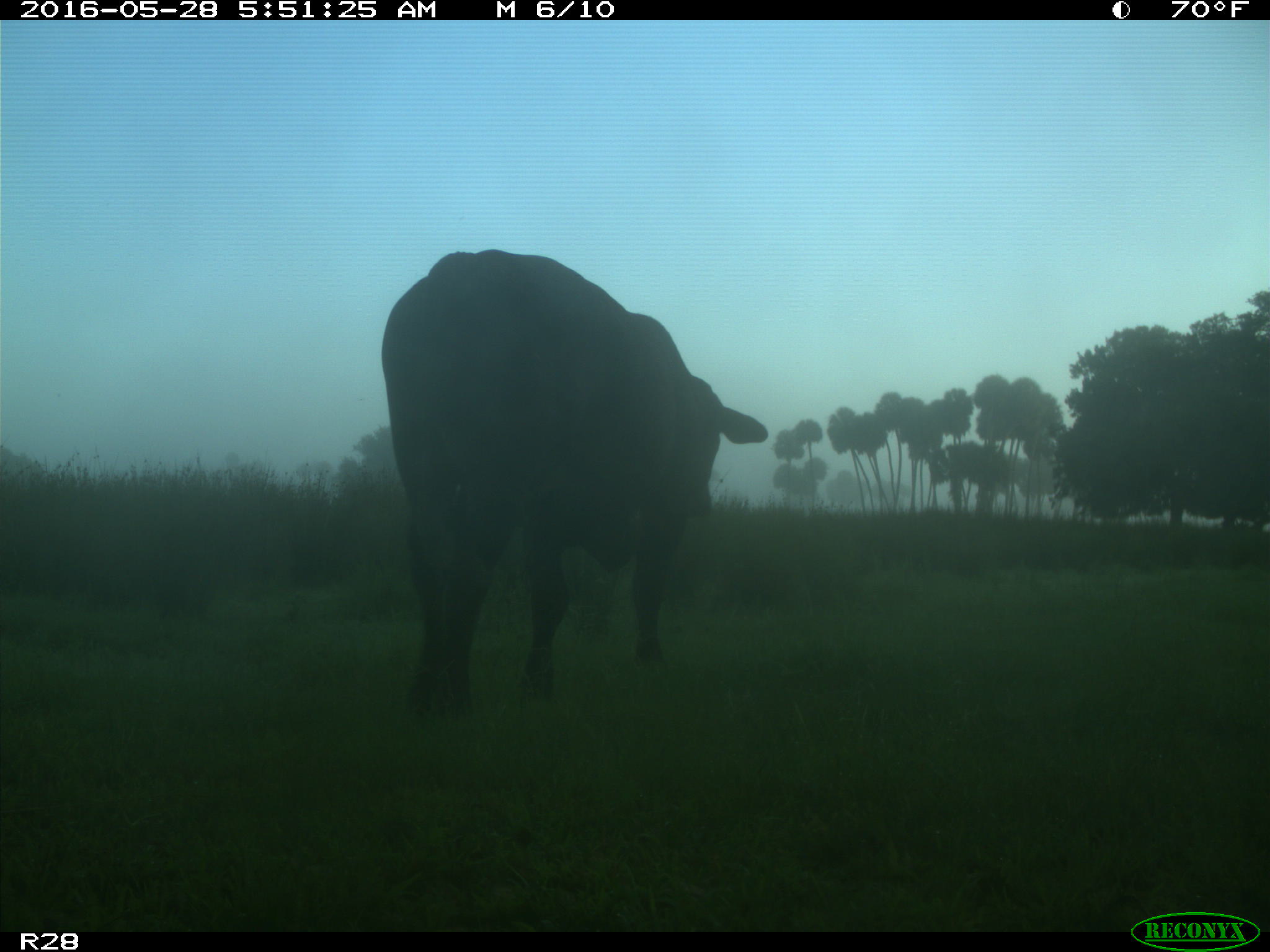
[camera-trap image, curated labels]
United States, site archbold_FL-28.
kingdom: Animalia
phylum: Chordata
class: Mammalia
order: Artiodactyla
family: Bovidae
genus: Bos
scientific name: Bos taurus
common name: domestic cow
Bos taurus (domestic cow).